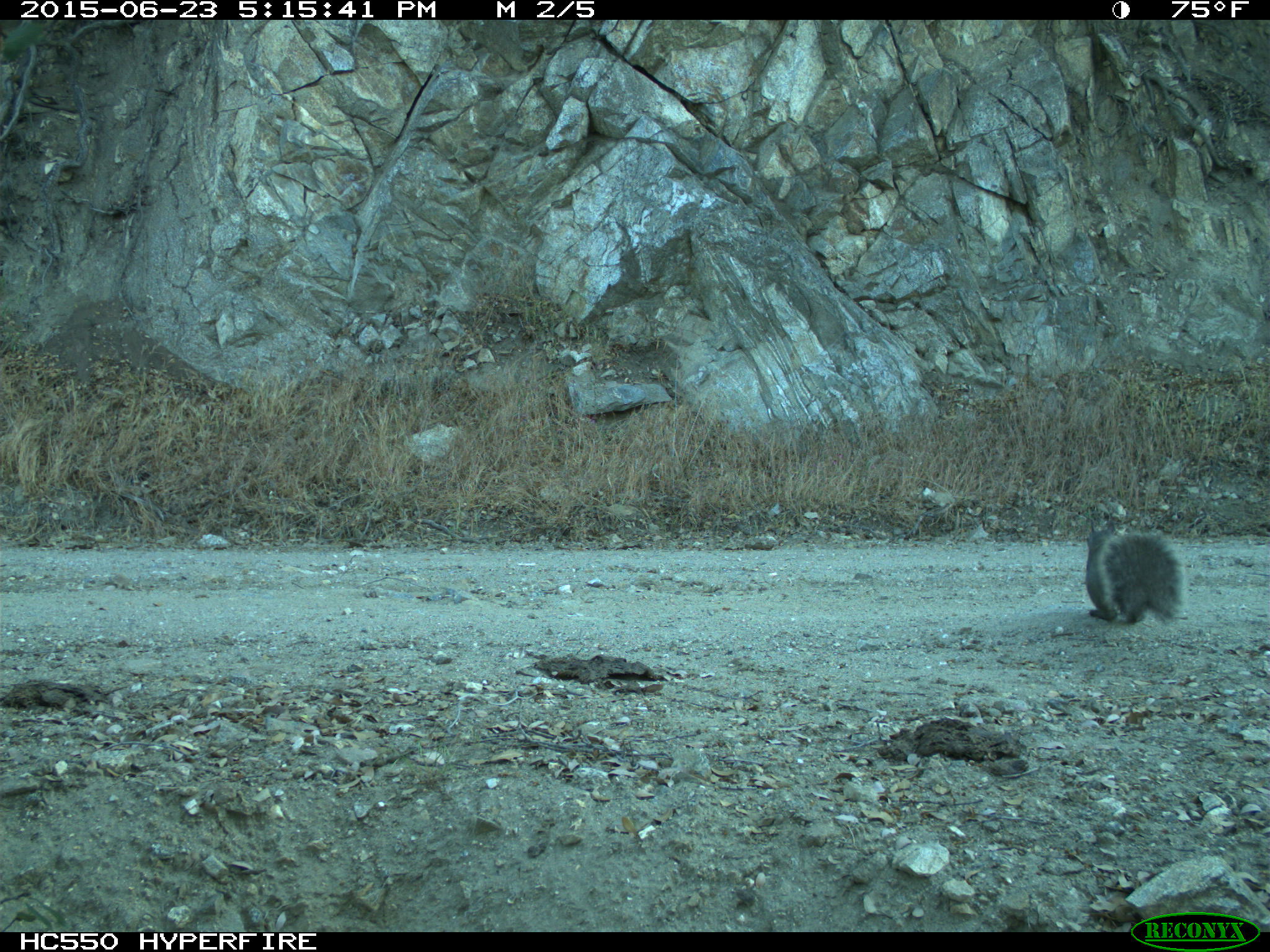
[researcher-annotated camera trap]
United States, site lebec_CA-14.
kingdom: Animalia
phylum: Chordata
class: Mammalia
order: Rodentia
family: Sciuridae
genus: Sciurus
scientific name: Sciurus carolinensis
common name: eastern gray squirrel